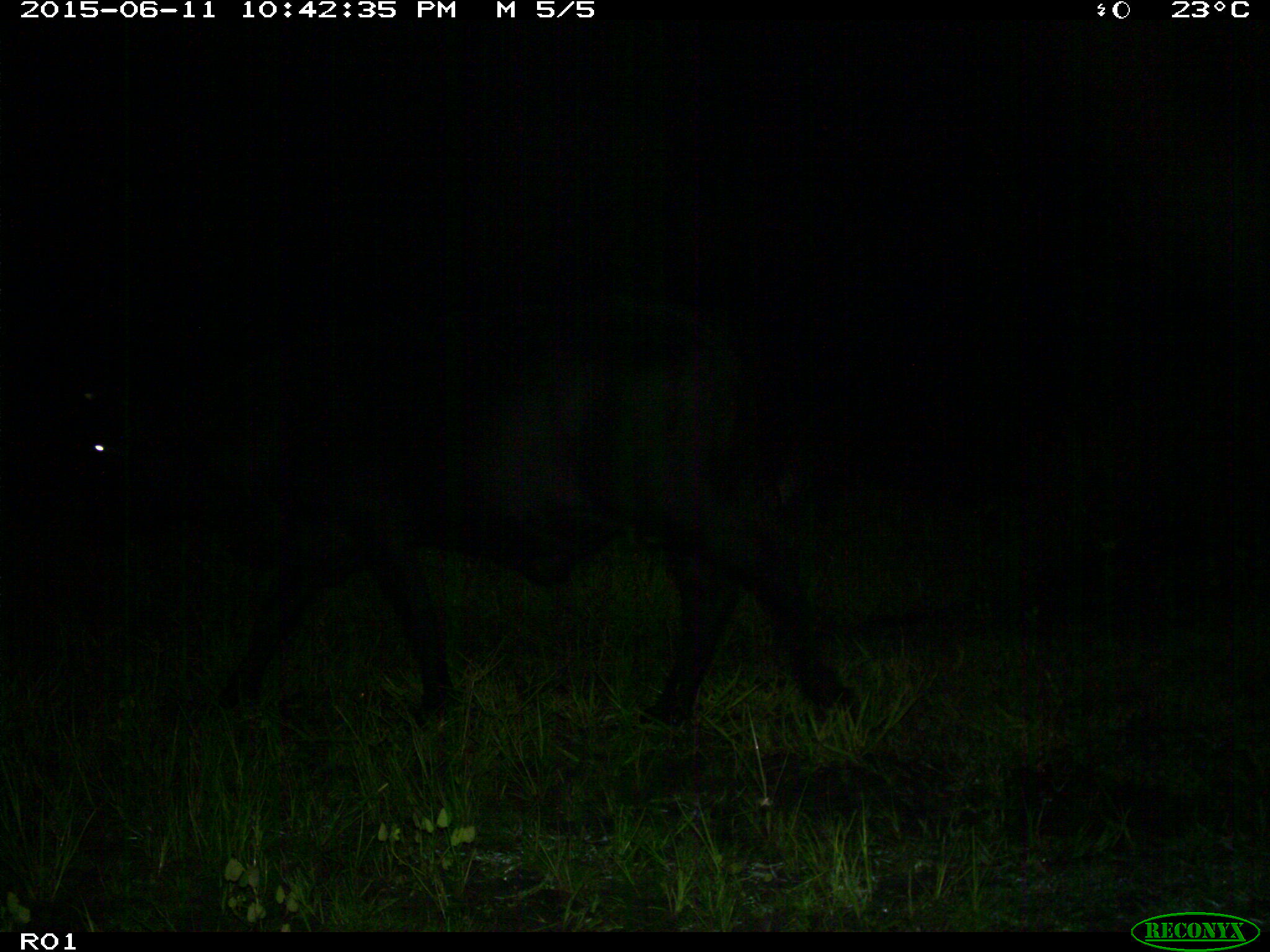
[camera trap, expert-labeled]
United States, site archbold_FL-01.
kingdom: Animalia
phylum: Chordata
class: Mammalia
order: Artiodactyla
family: Bovidae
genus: Bos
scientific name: Bos taurus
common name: domestic cow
Bos taurus (domestic cow).